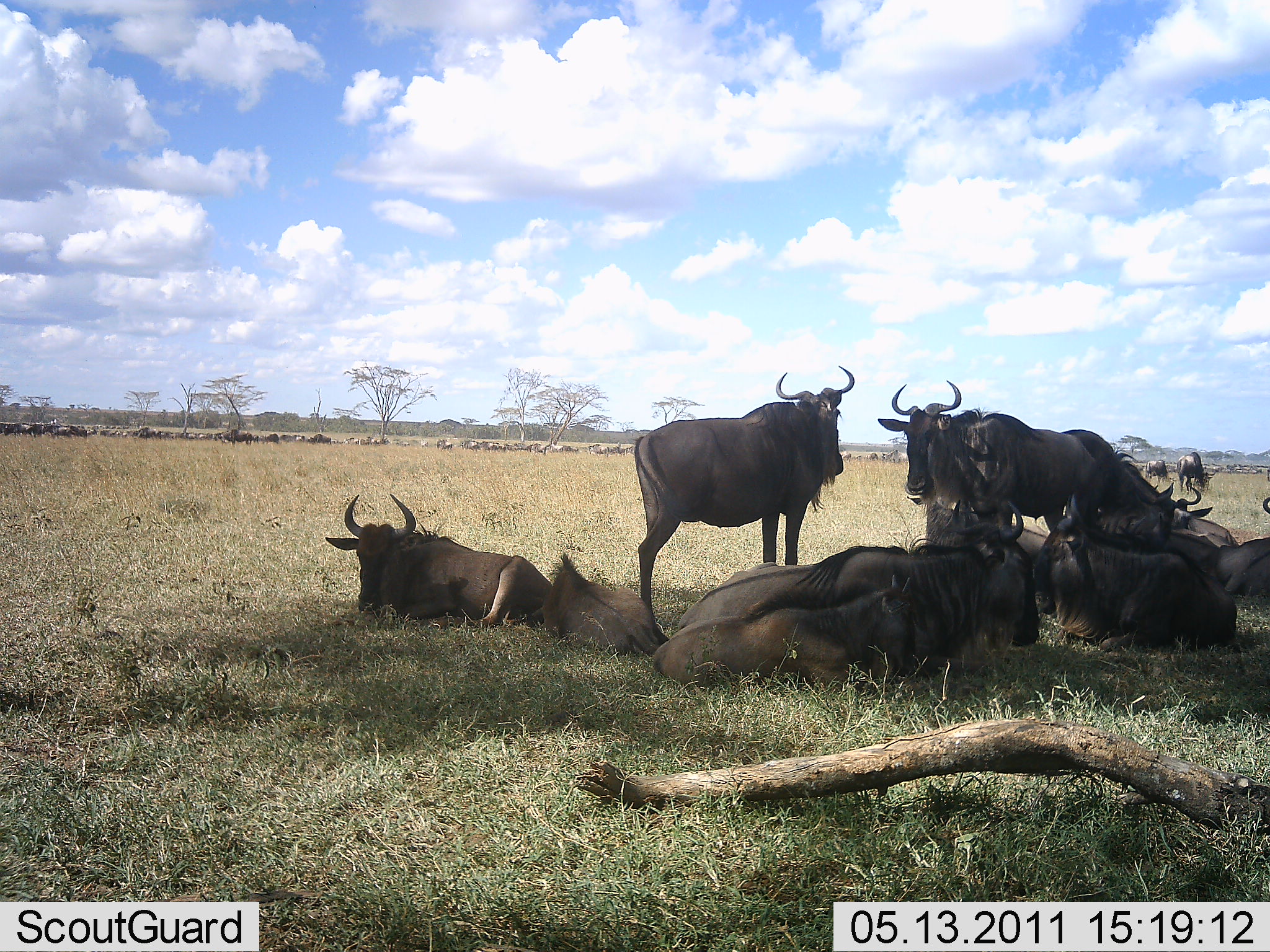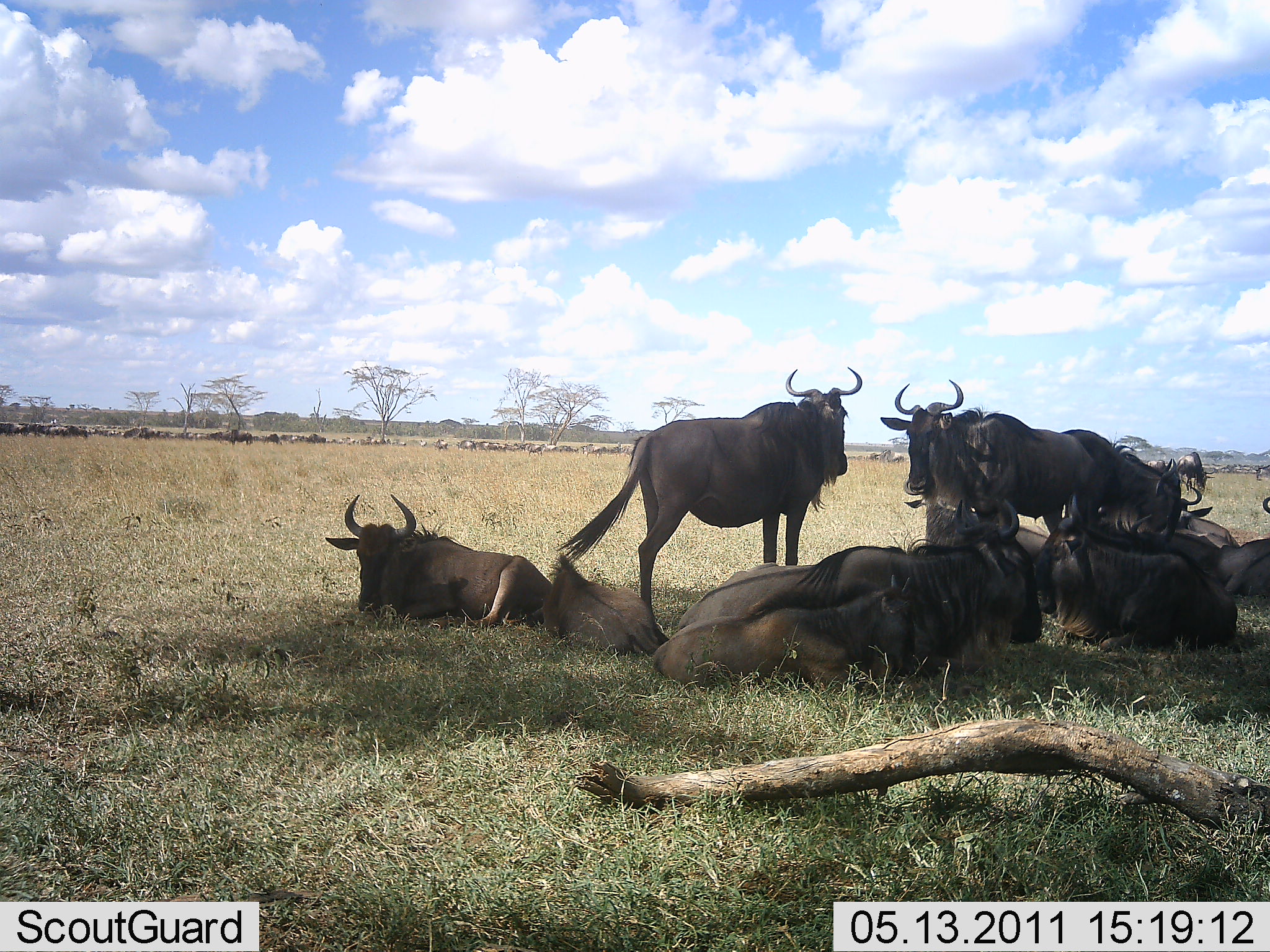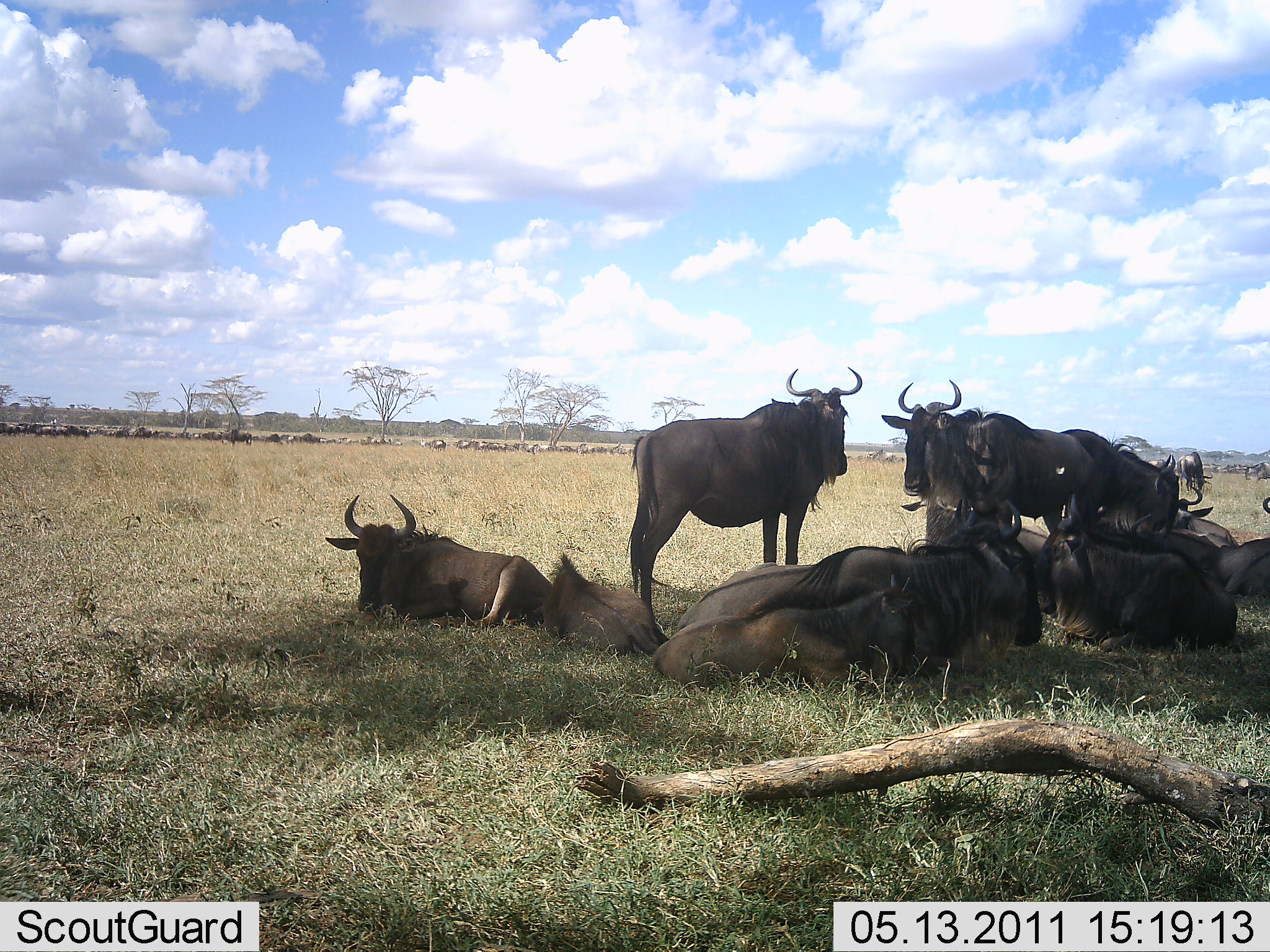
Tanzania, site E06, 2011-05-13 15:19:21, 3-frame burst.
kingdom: Animalia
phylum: Chordata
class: Mammalia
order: Artiodactyla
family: Bovidae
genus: Connochaetes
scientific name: Connochaetes taurinus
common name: blue wildebeest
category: wildebeest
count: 11-50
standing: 40%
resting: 100%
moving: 30%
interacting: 0%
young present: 10%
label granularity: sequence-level